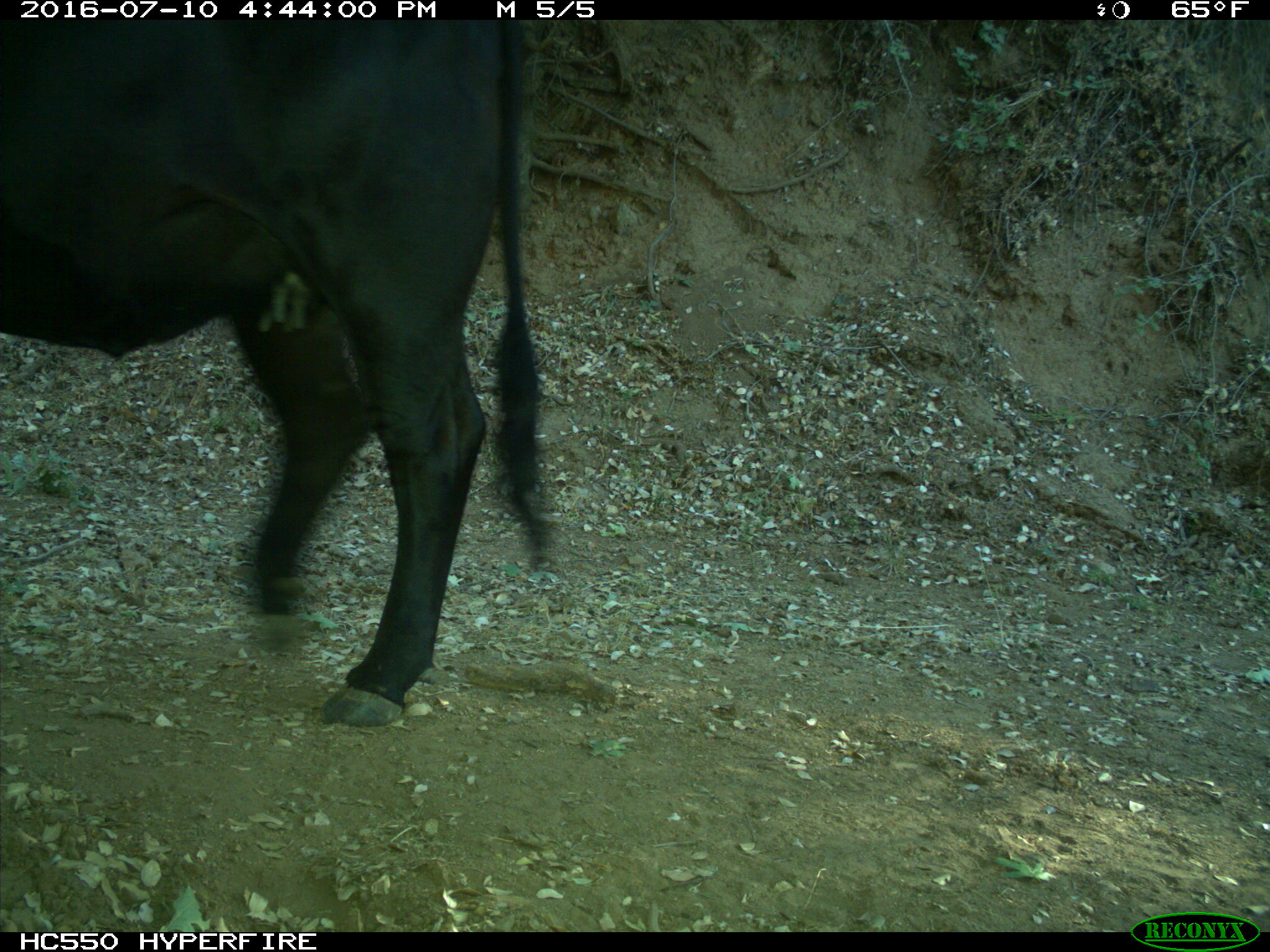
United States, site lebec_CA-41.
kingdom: Animalia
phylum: Chordata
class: Mammalia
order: Artiodactyla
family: Bovidae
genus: Bos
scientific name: Bos taurus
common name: domestic cow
Bos taurus (domestic cow).